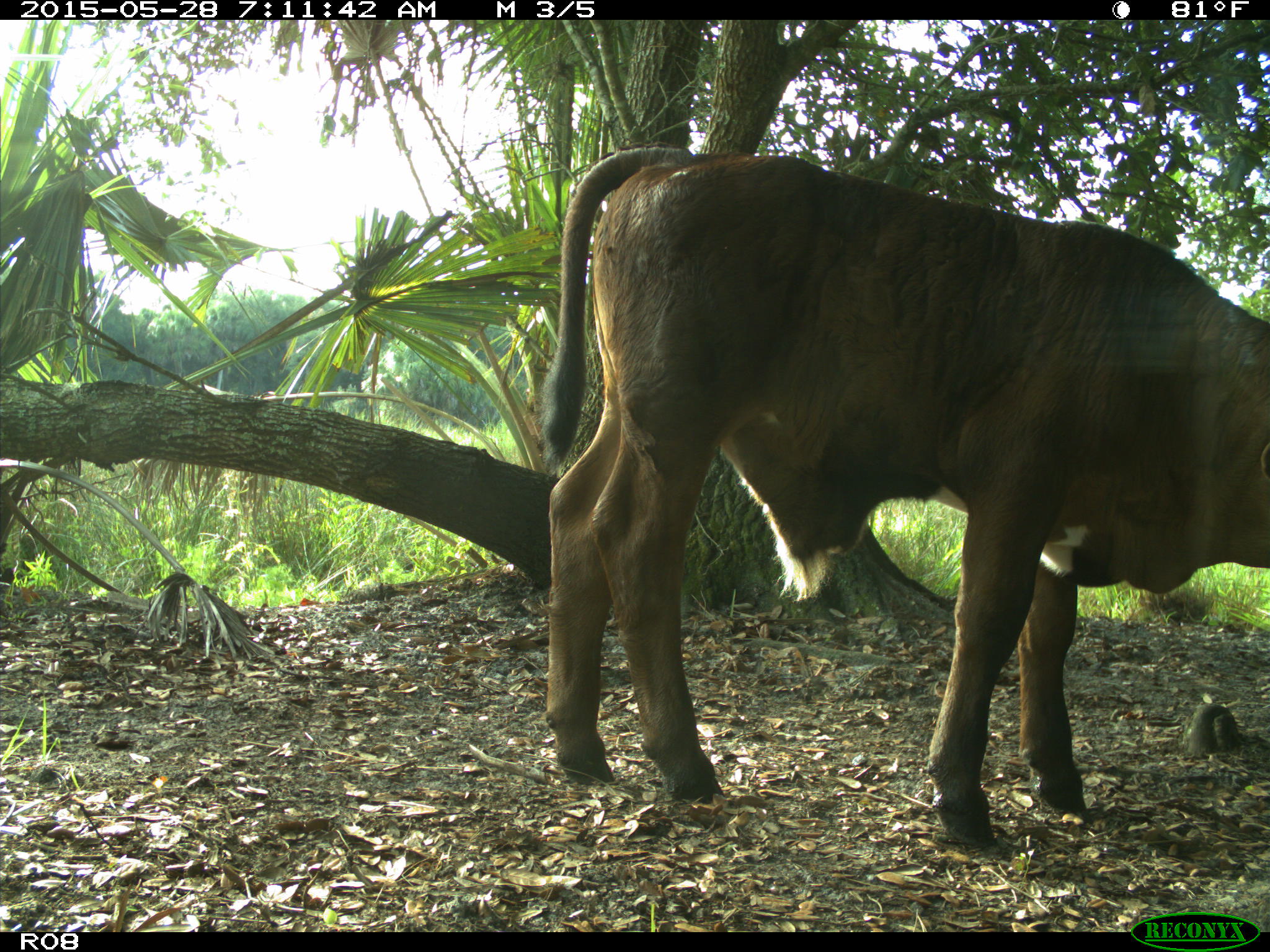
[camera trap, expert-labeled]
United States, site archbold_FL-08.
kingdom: Animalia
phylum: Chordata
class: Mammalia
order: Artiodactyla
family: Bovidae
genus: Bos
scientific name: Bos taurus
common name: domestic cow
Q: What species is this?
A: Bos taurus (domestic cow).